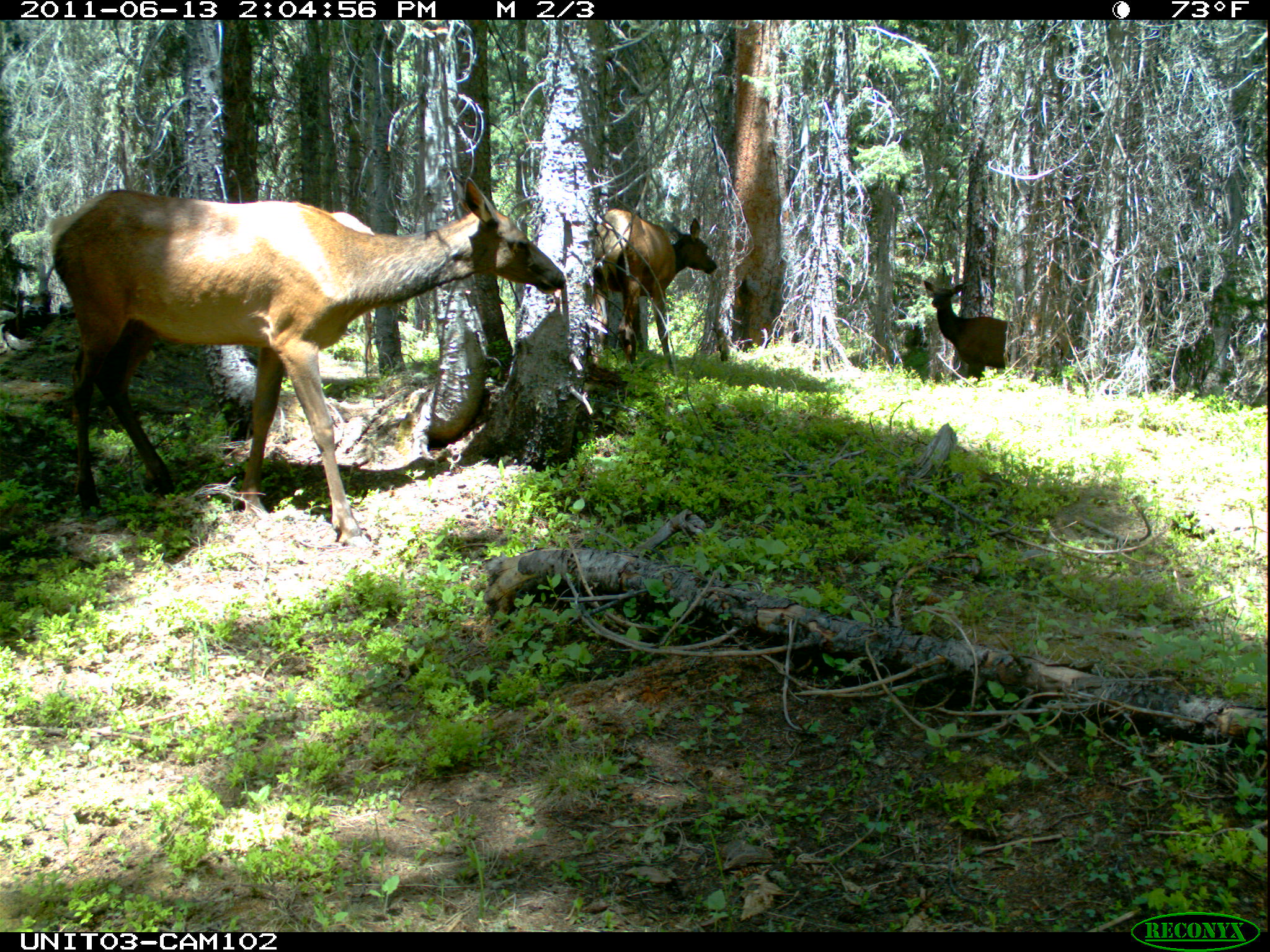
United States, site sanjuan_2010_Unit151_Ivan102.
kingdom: Animalia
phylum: Chordata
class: Mammalia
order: Artiodactyla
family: Cervidae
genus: Cervus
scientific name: Cervus elaphus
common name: red deer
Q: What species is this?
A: Cervus elaphus (red deer).